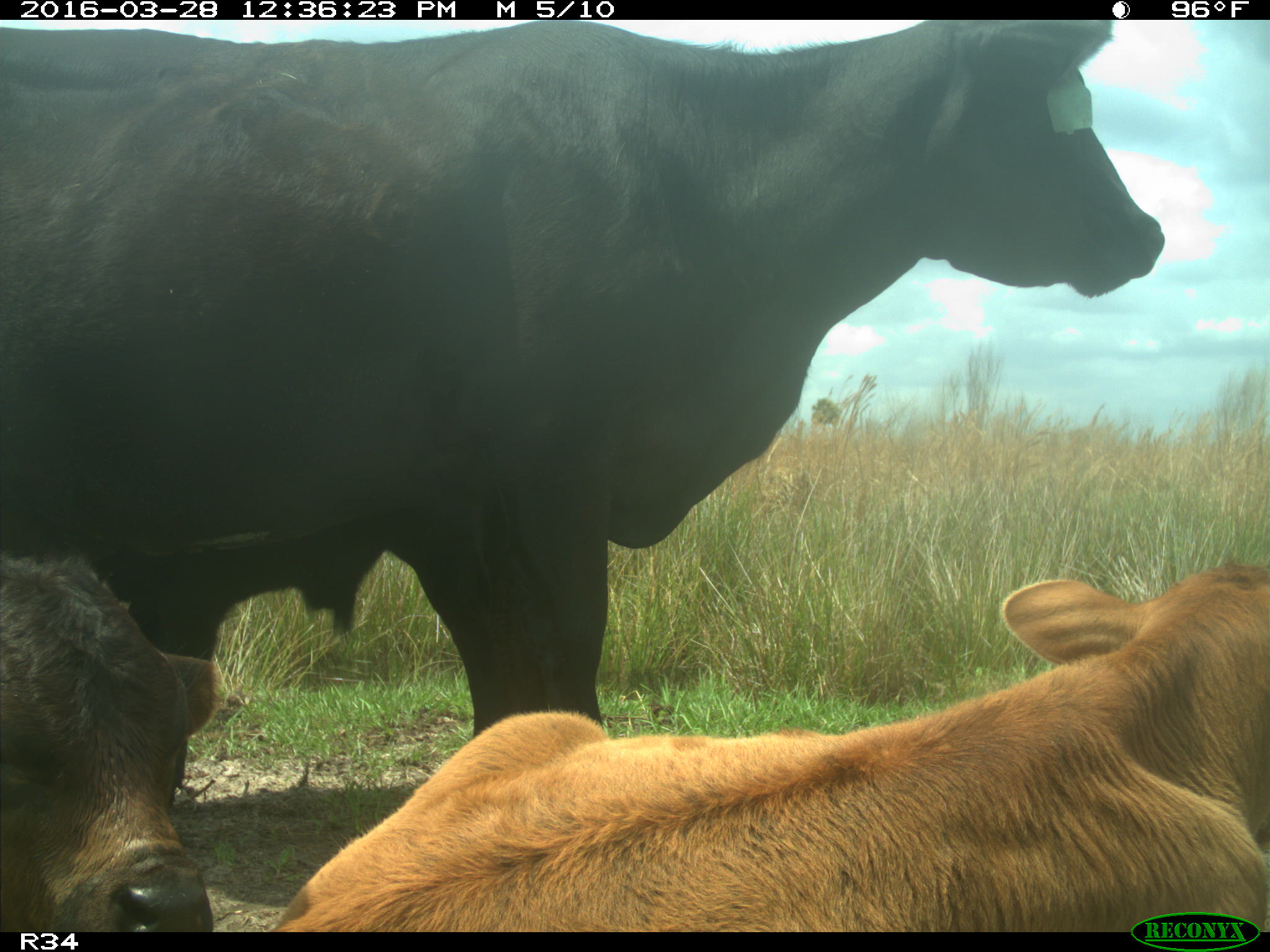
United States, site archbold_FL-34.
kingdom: Animalia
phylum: Chordata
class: Mammalia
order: Artiodactyla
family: Bovidae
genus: Bos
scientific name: Bos taurus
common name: domestic cow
Bos taurus (domestic cow).